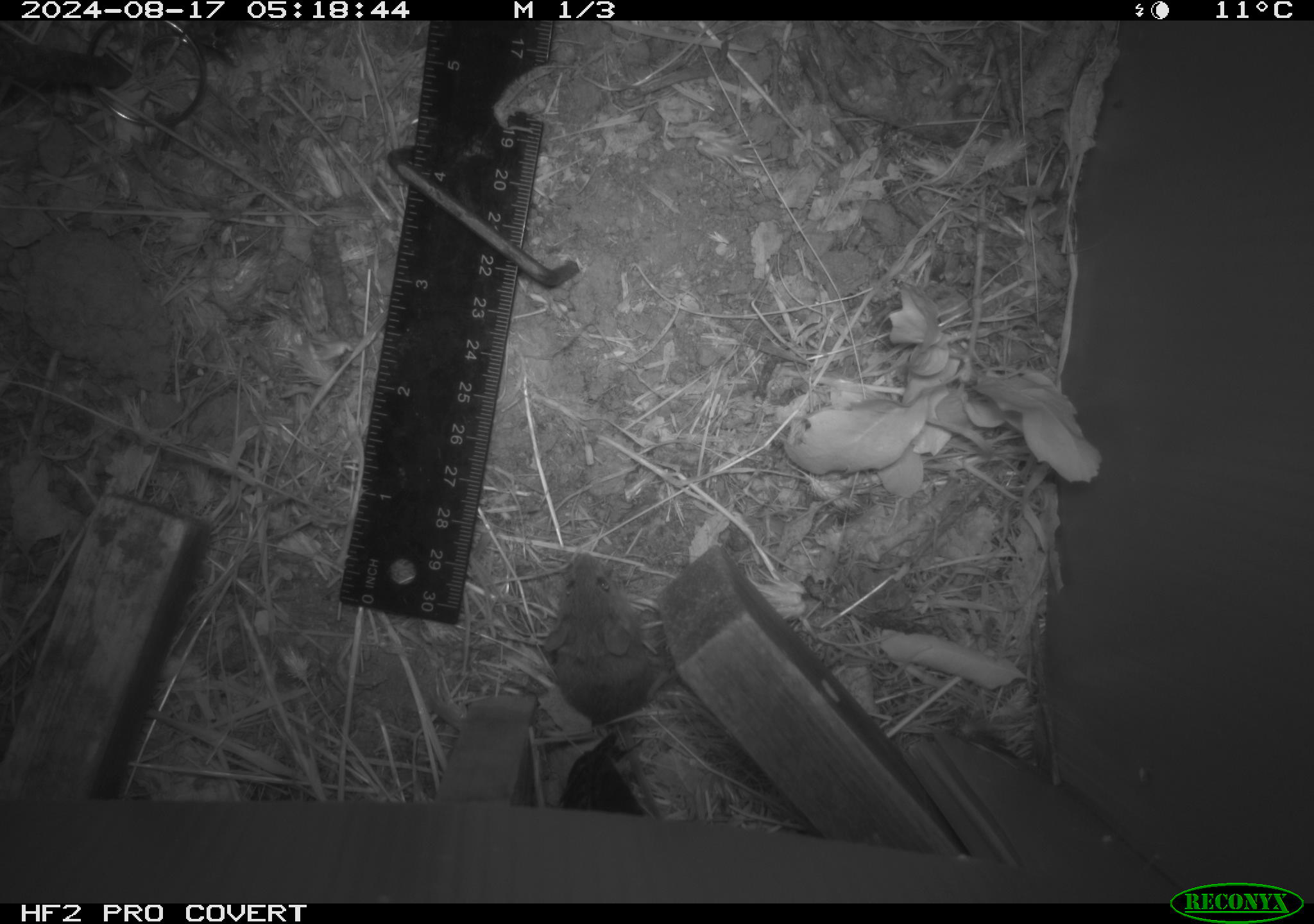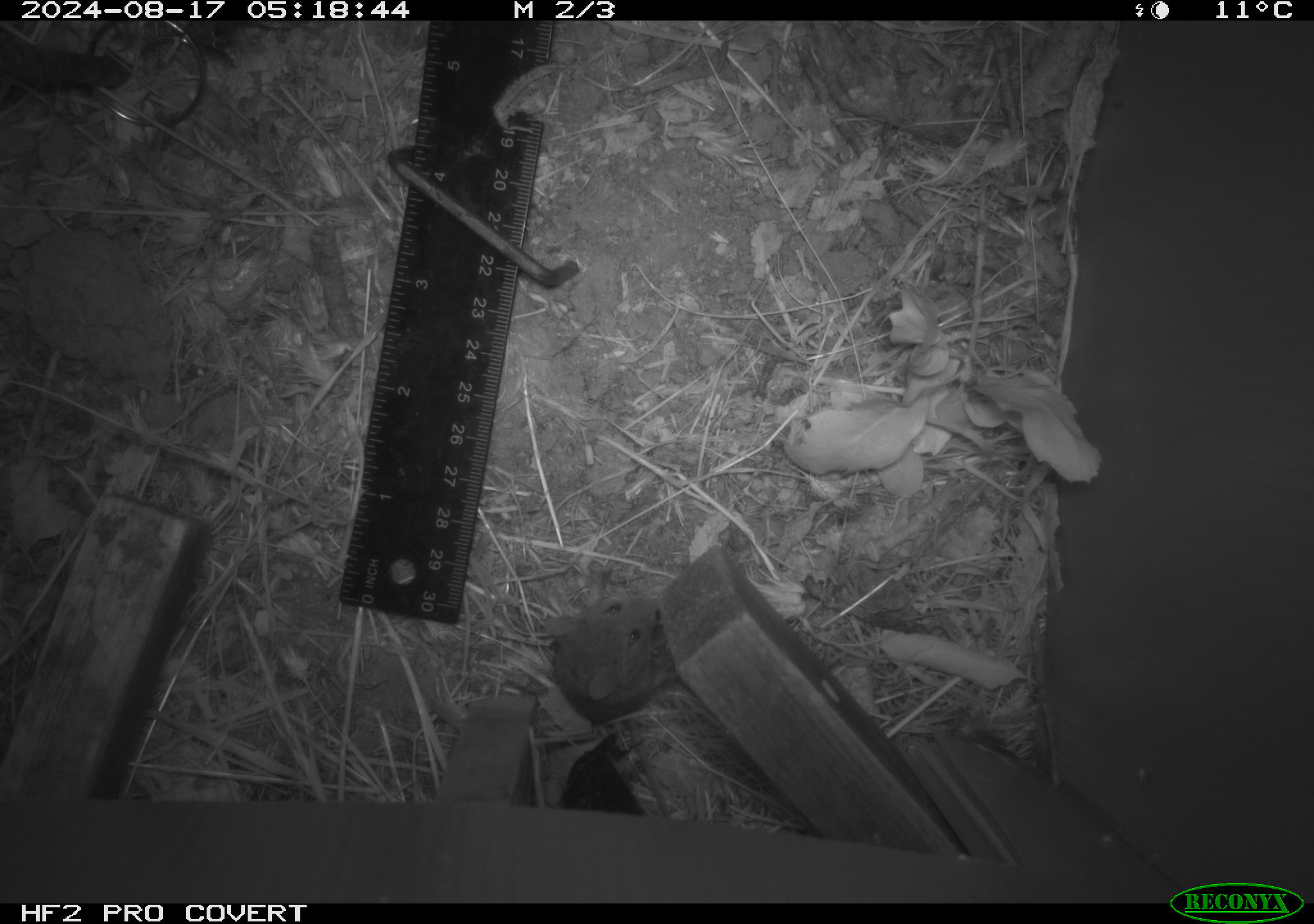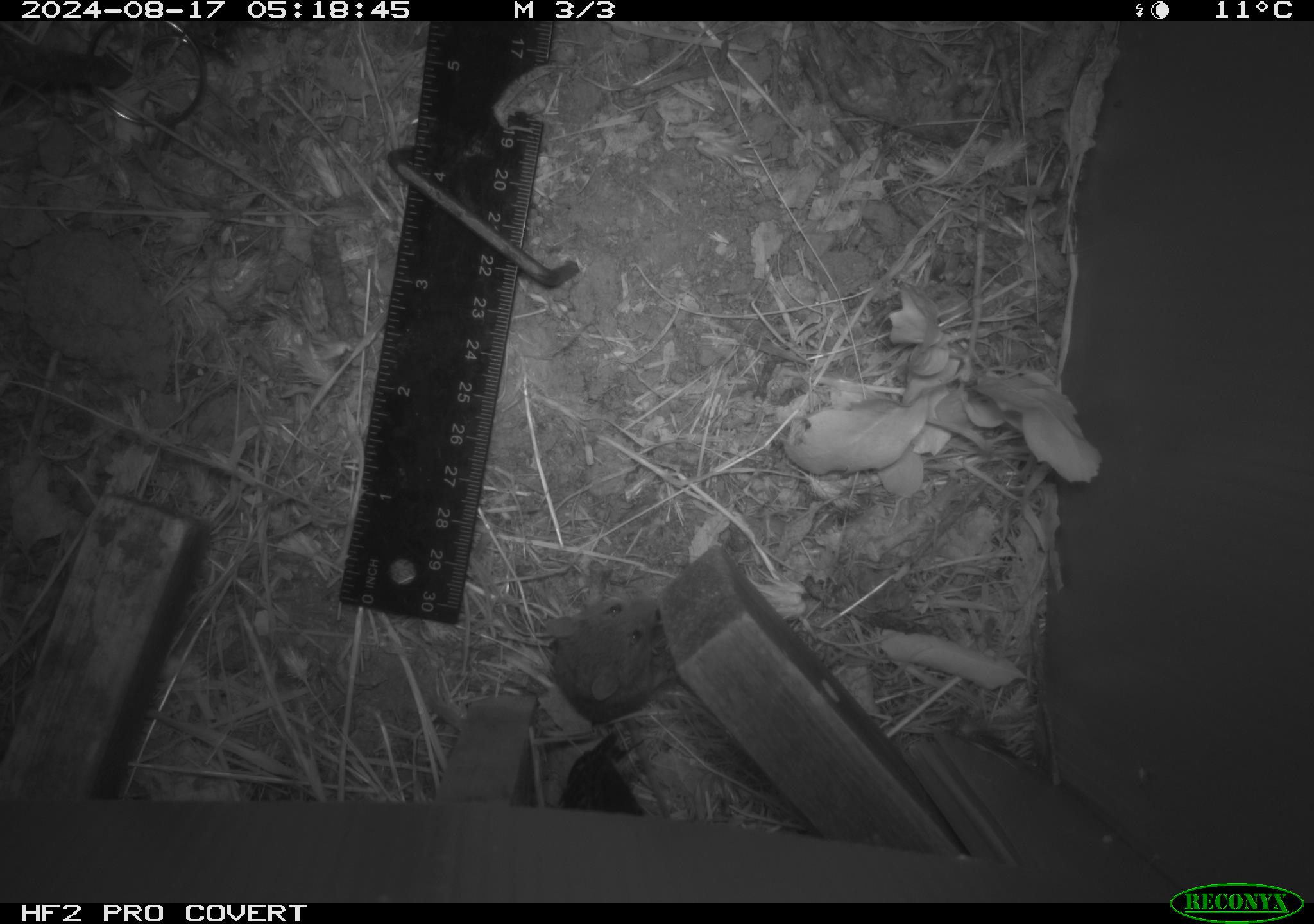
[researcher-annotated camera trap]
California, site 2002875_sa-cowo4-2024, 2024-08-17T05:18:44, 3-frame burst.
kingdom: Animalia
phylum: Chordata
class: Mammalia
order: Rodentia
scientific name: Rodentia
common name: mouse species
Mouse species (Rodentia).